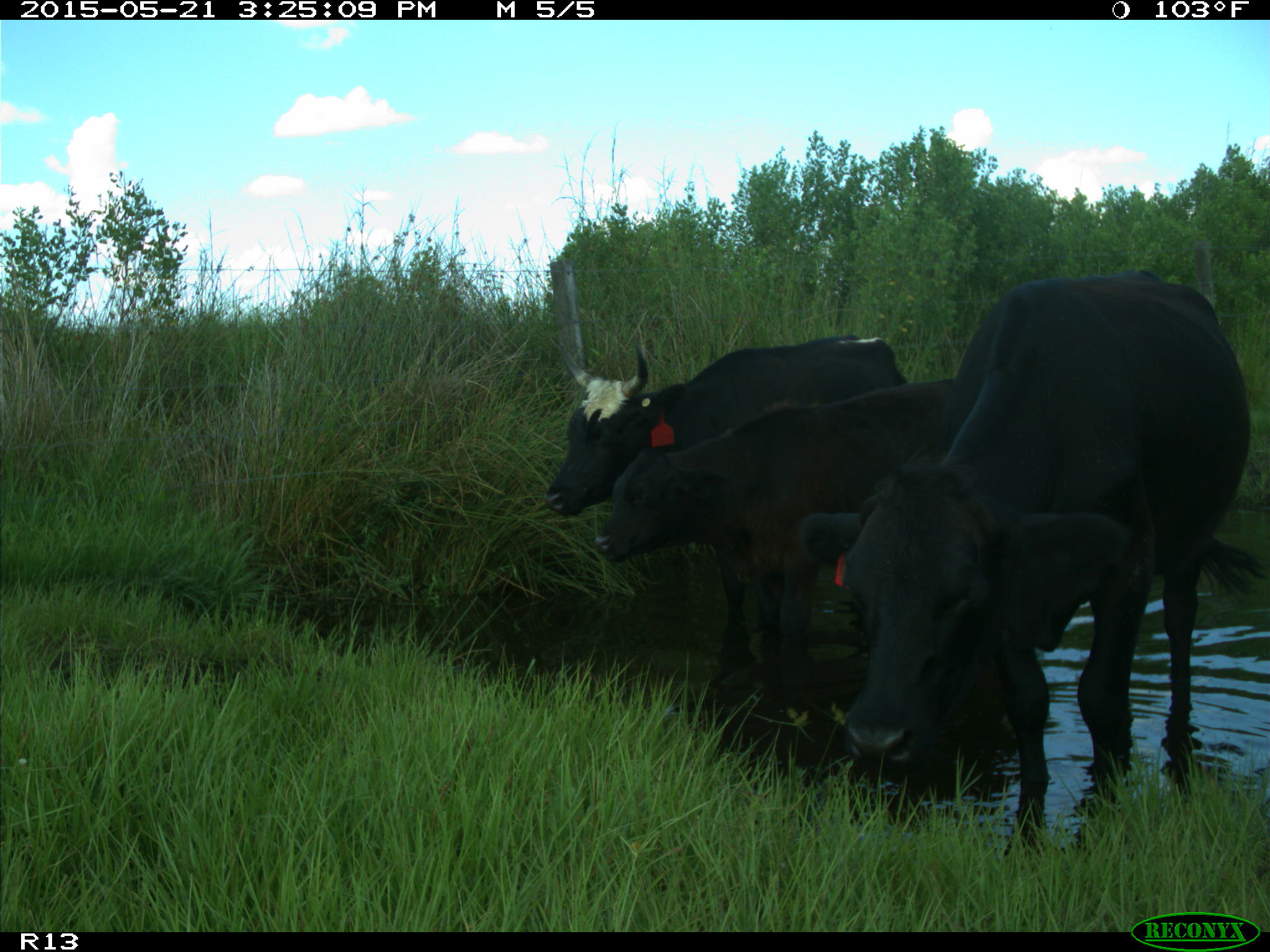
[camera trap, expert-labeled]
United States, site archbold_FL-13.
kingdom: Animalia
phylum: Chordata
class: Mammalia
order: Artiodactyla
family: Bovidae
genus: Bos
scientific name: Bos taurus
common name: domestic cow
Bos taurus (domestic cow).